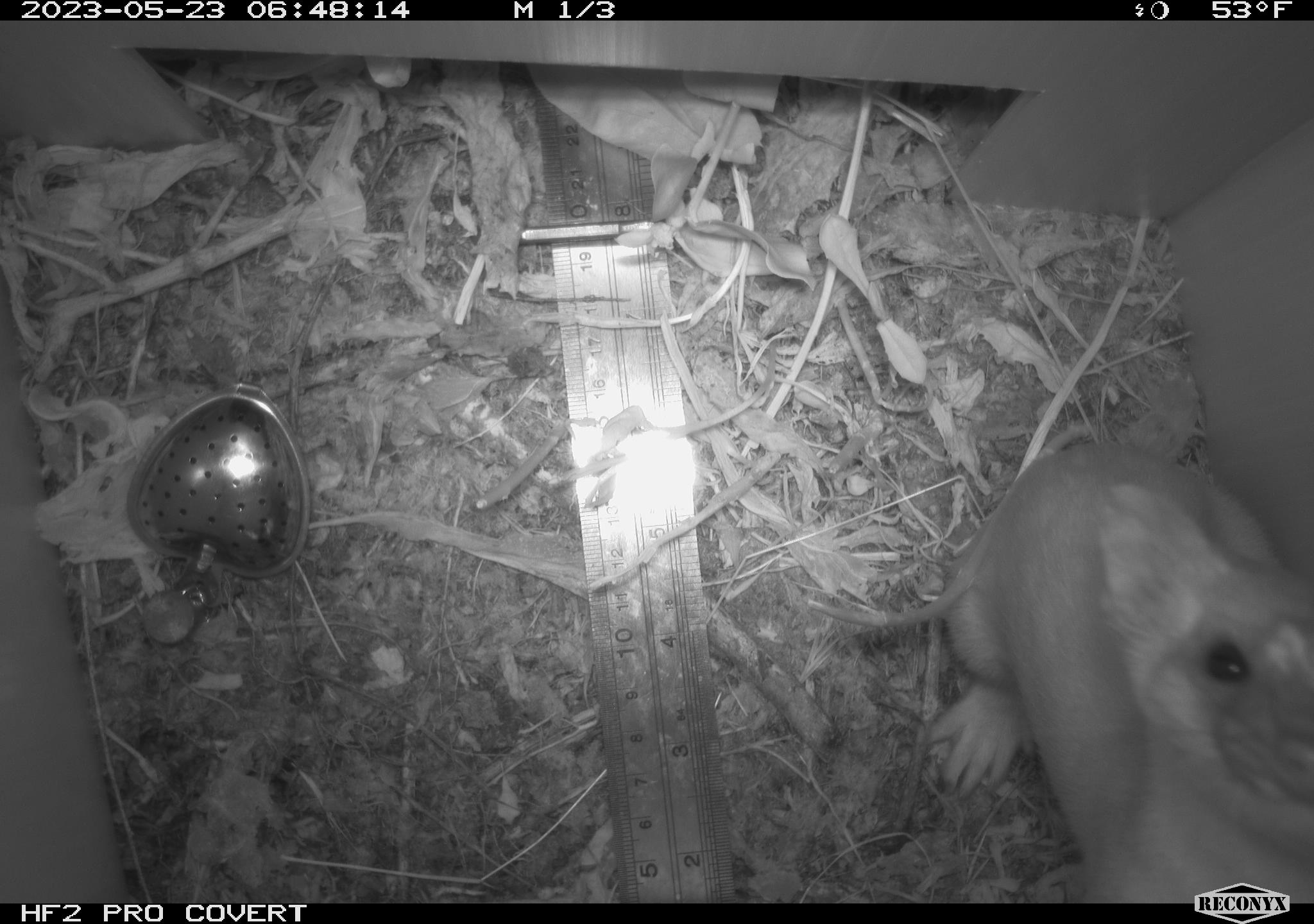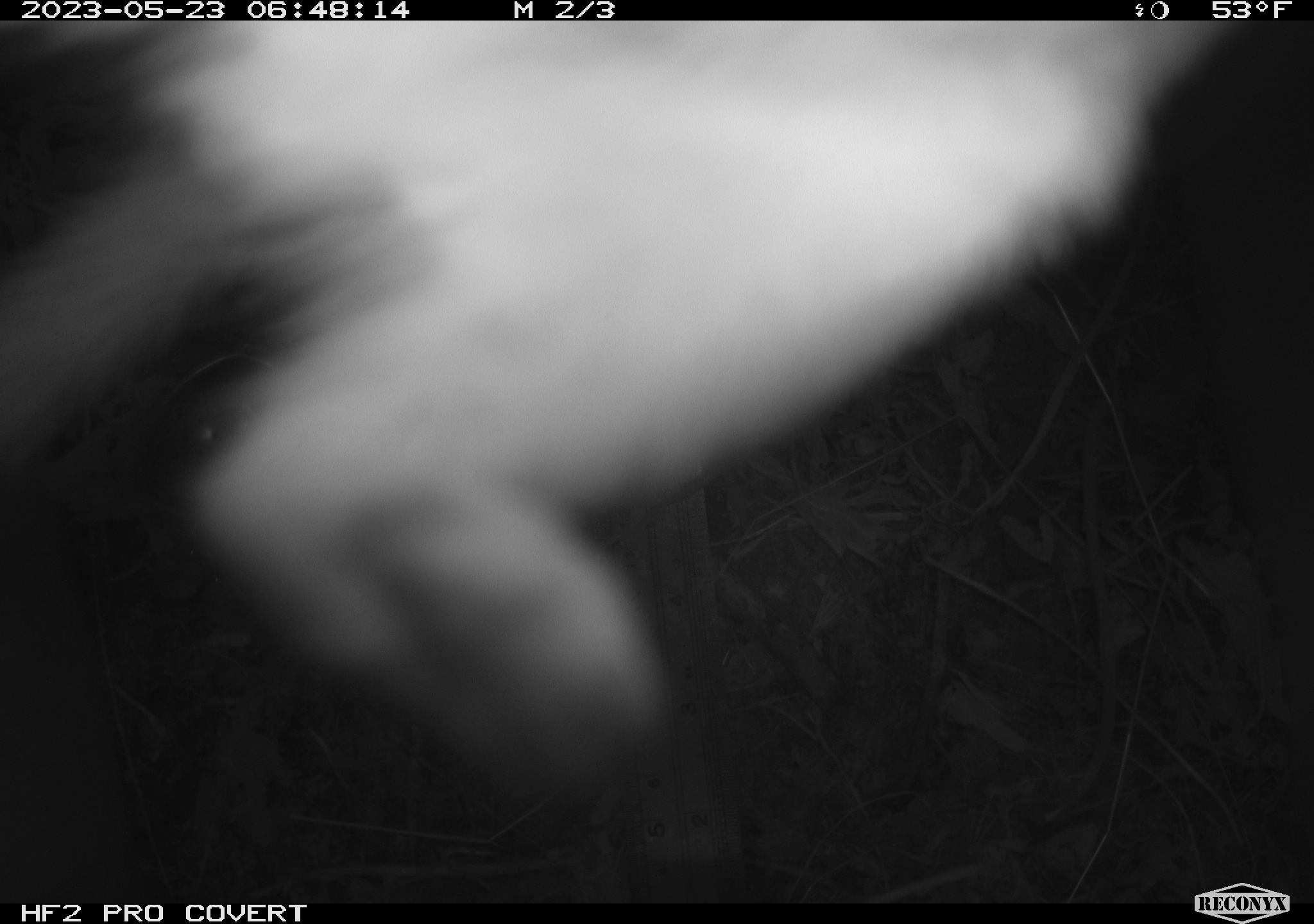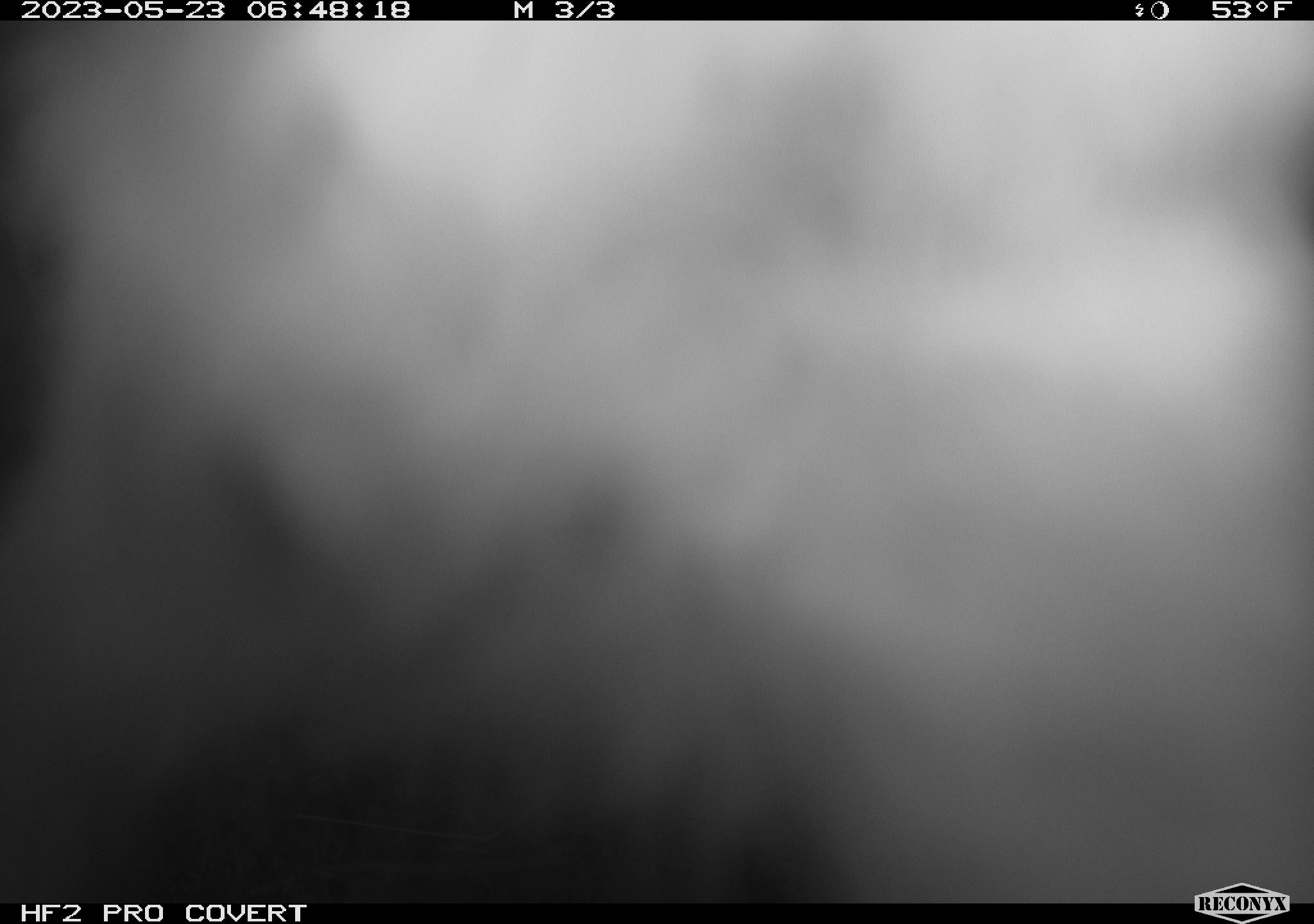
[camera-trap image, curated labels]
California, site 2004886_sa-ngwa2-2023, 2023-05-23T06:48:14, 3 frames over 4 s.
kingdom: Animalia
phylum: Chordata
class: Mammalia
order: Carnivora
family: Mustelidae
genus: Neogale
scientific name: Neogale frenata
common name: long-tailed weasel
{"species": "long-tailed weasel (Neogale frenata)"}